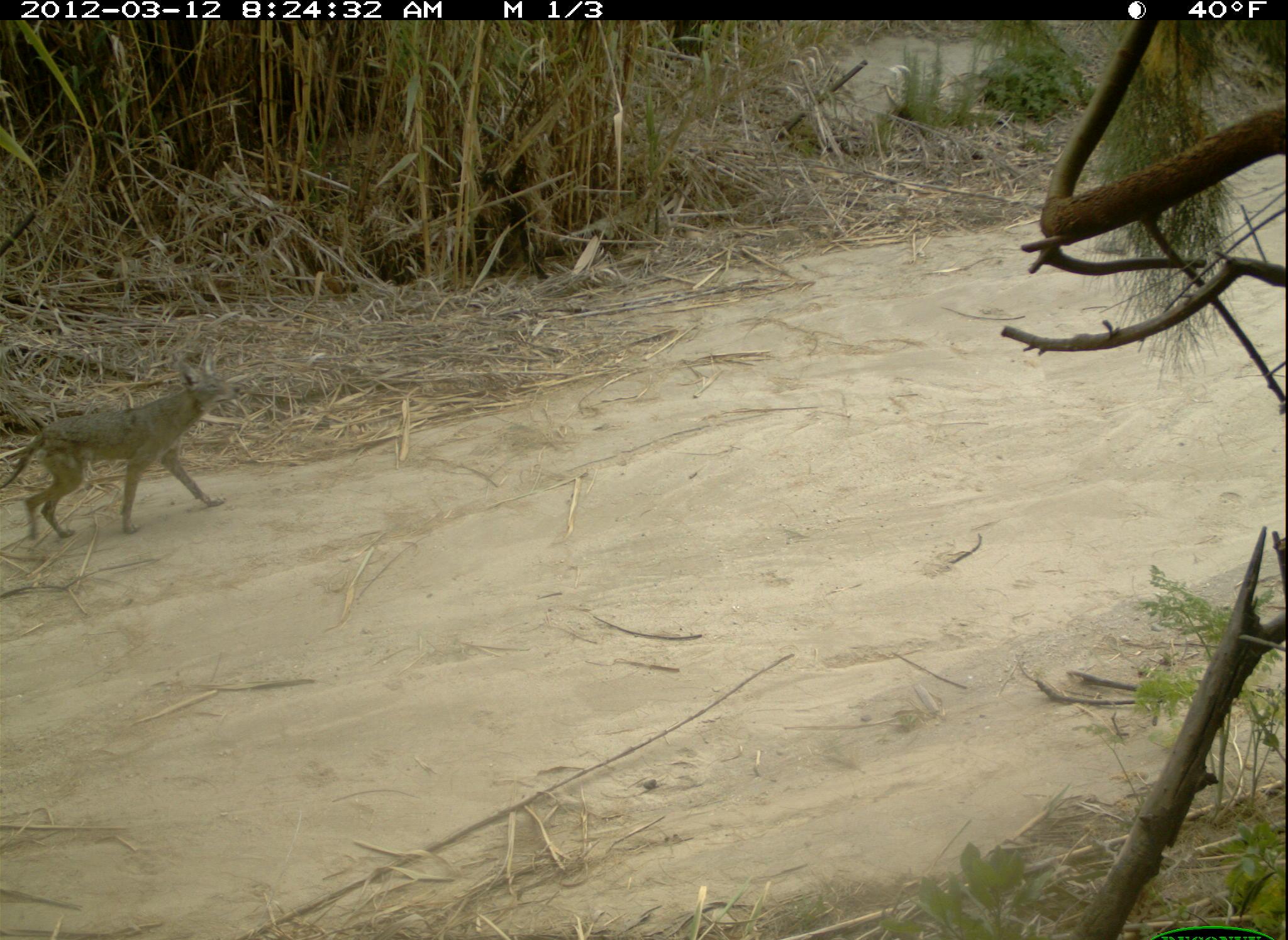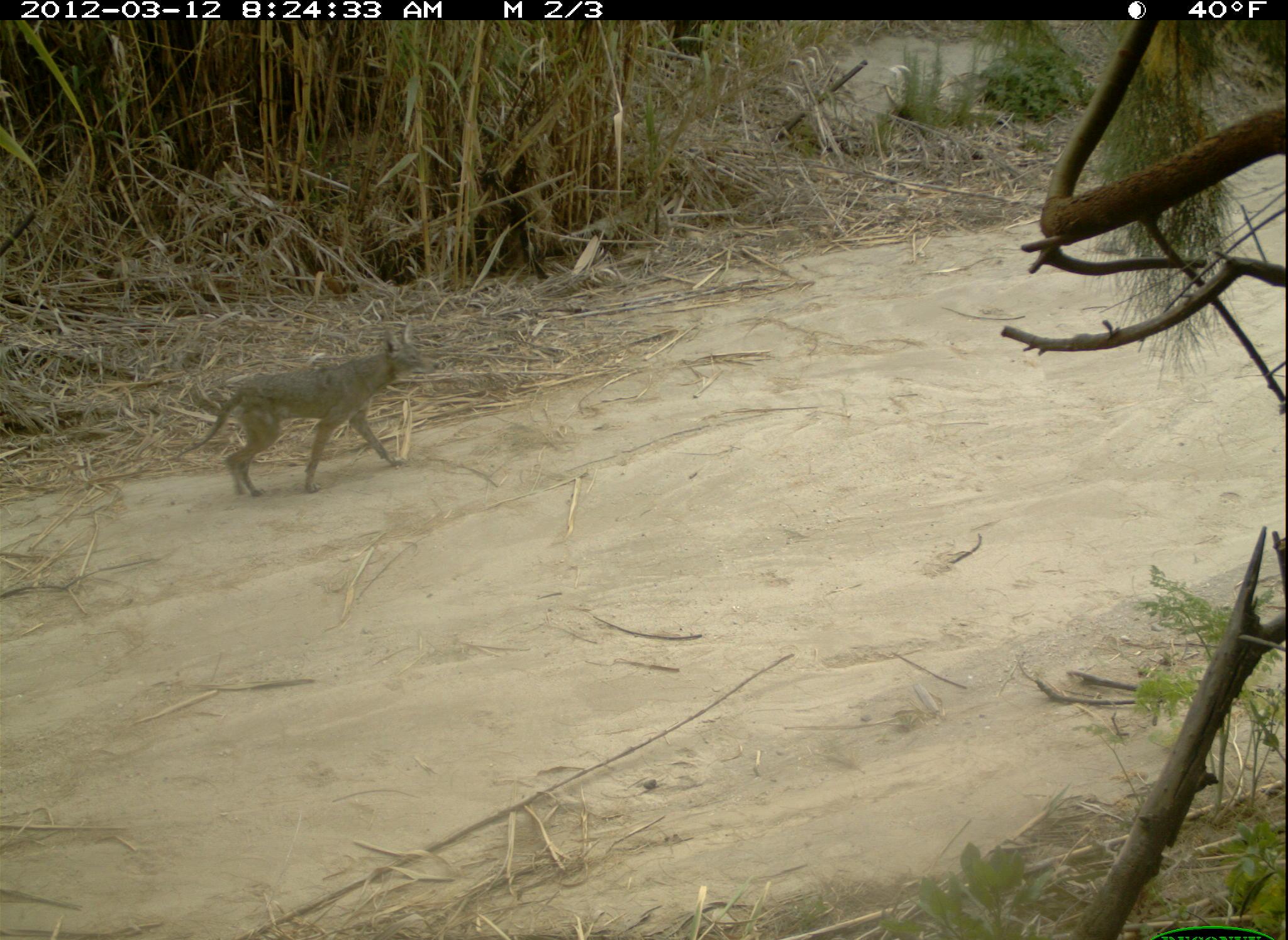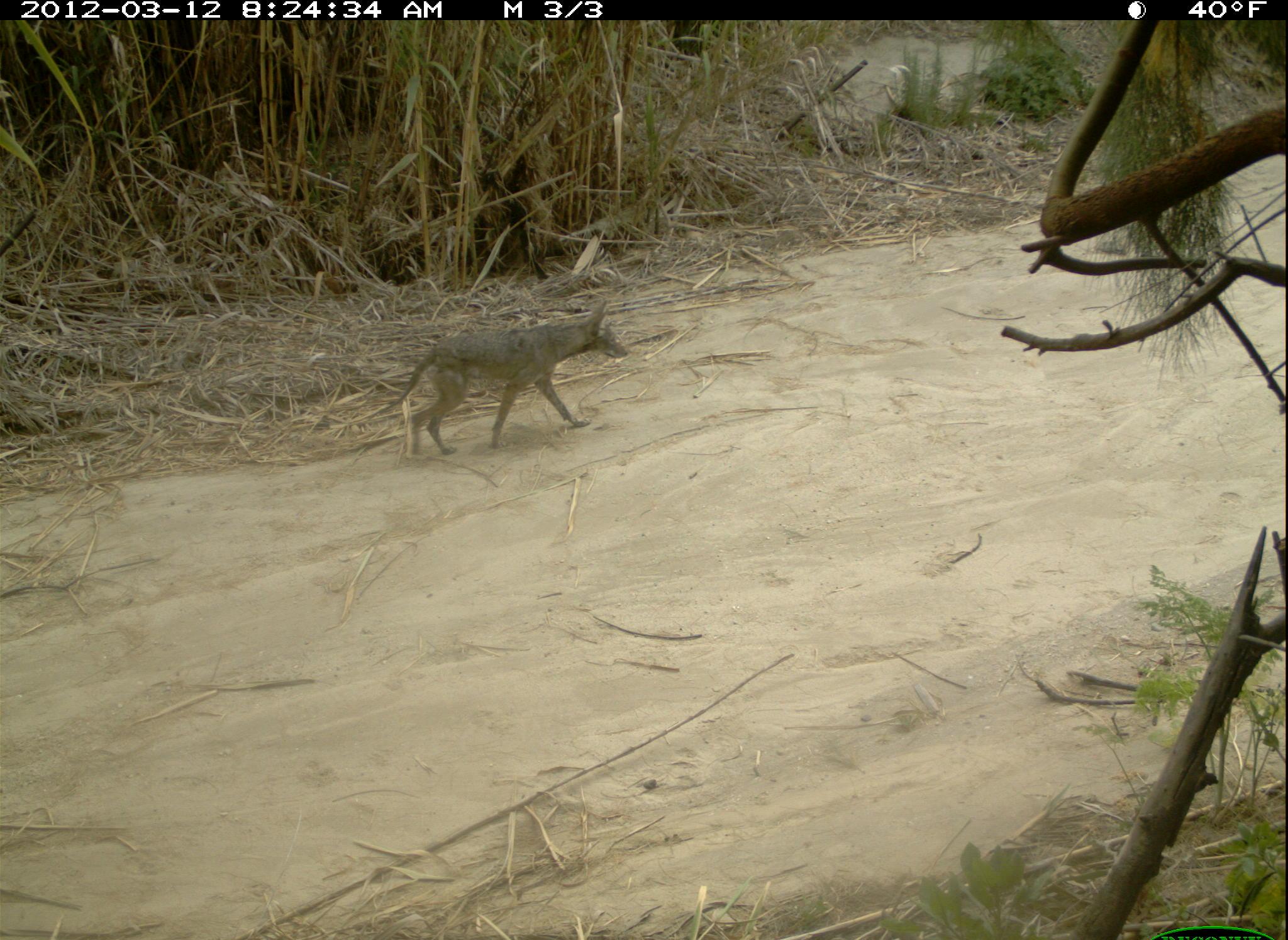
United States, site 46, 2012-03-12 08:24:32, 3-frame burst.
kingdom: Animalia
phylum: Chordata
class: Mammalia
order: Carnivora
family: Canidae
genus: Canis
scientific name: Canis latrans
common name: coyote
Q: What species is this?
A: Coyote (Canis latrans).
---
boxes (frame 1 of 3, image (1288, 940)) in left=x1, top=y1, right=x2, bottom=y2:
coyote: left=5, top=348, right=251, bottom=551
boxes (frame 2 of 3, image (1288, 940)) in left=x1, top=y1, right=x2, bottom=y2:
coyote: left=177, top=319, right=444, bottom=504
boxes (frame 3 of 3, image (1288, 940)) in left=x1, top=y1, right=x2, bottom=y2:
coyote: left=385, top=295, right=638, bottom=465